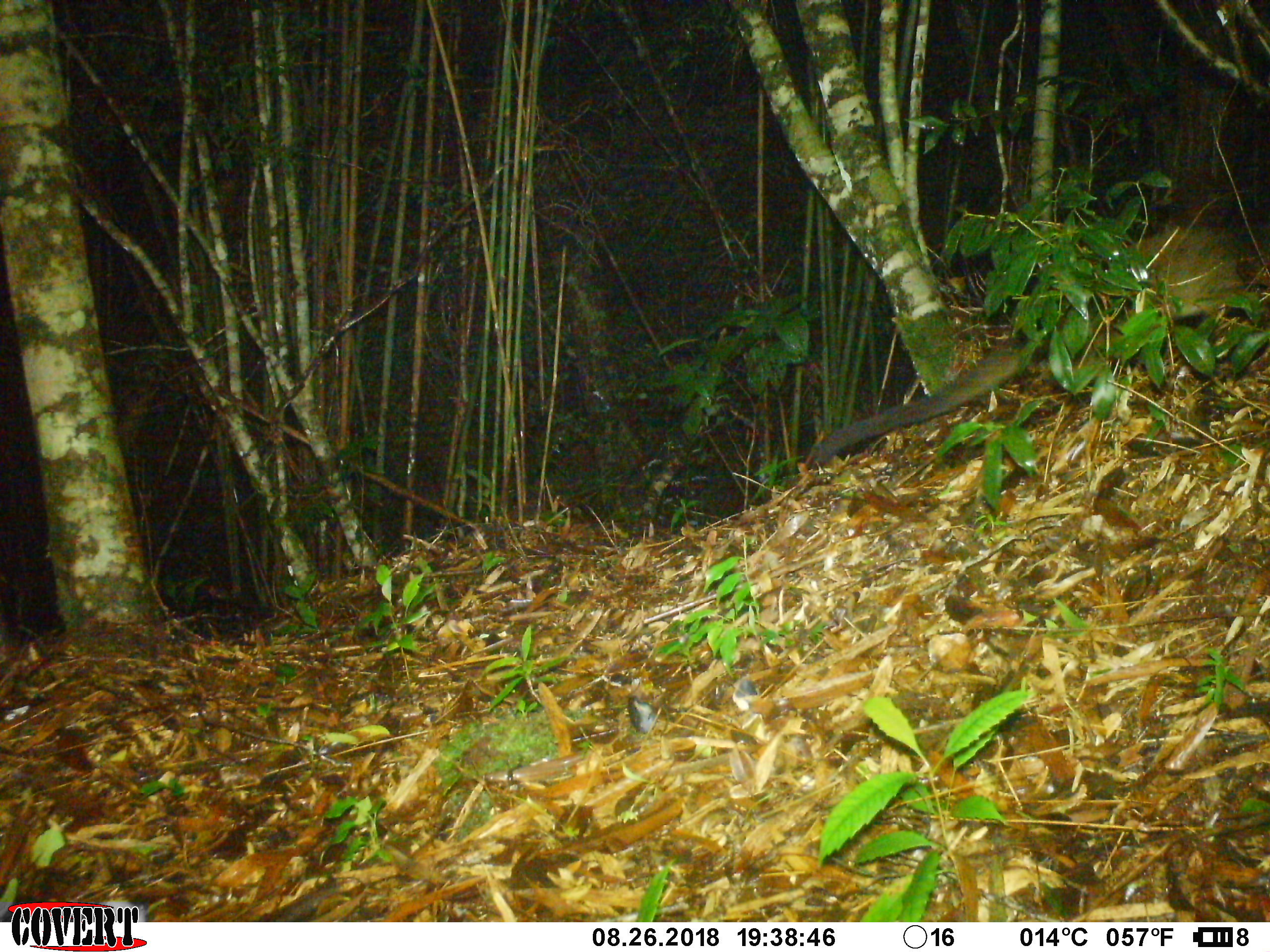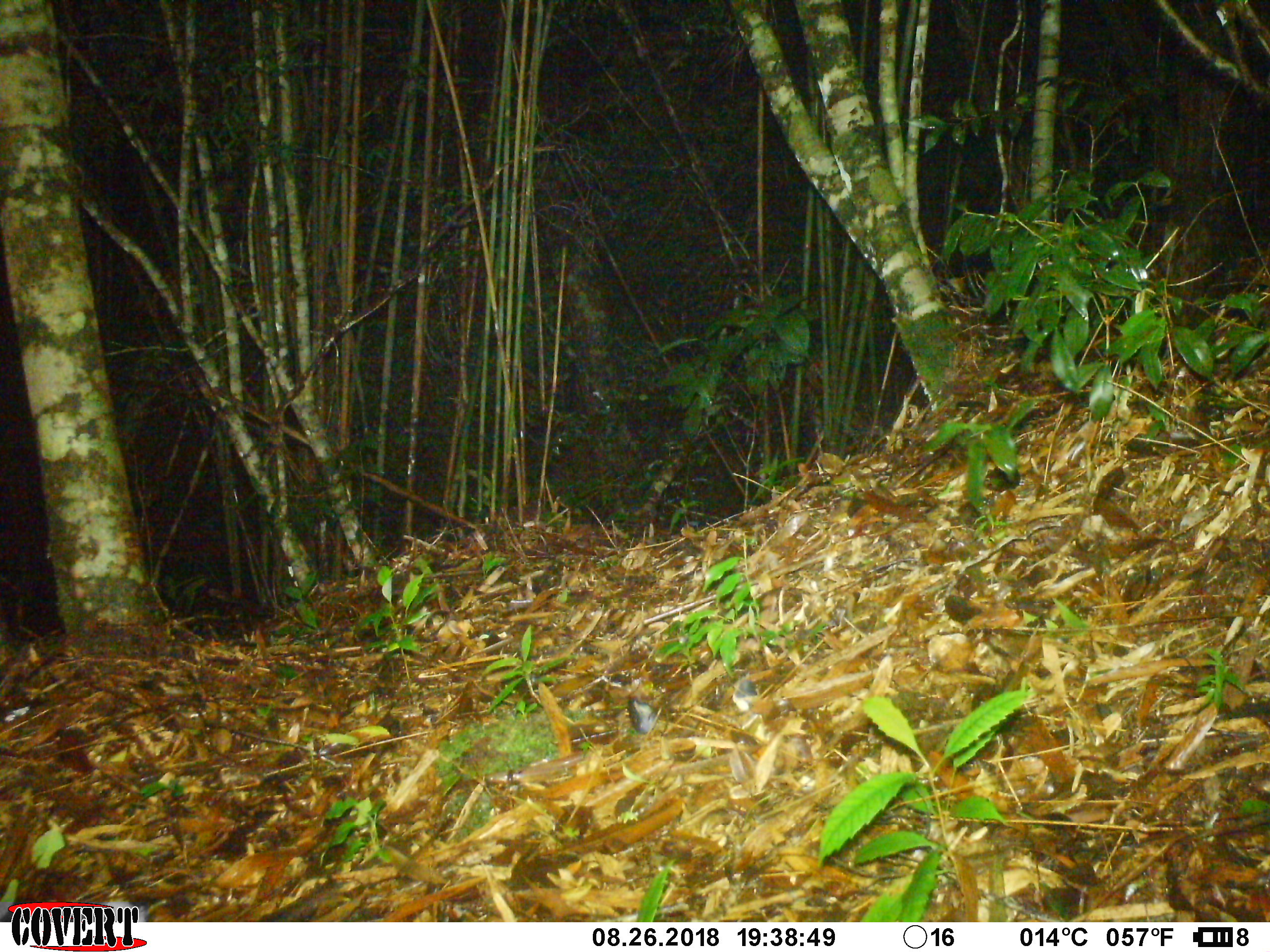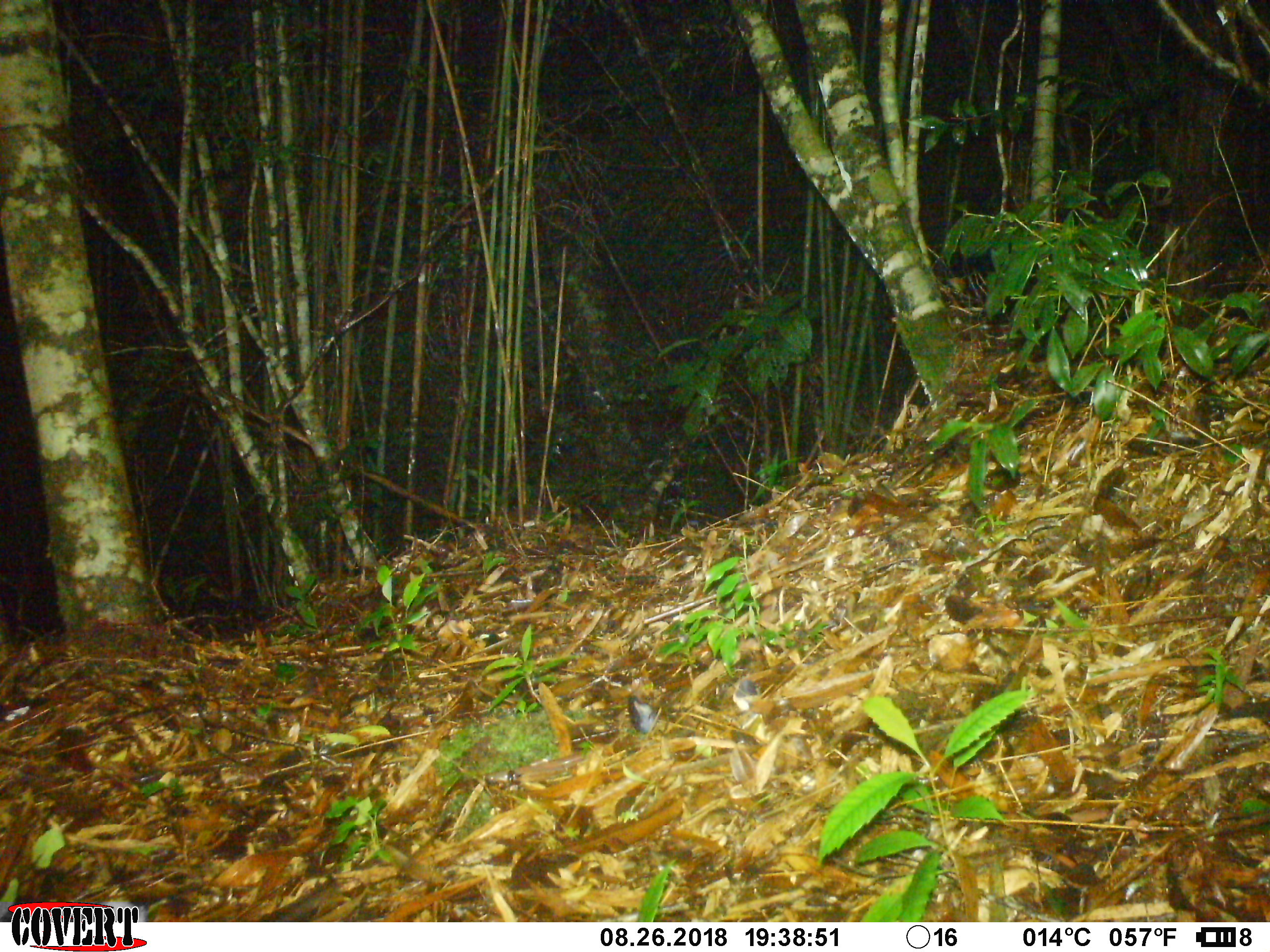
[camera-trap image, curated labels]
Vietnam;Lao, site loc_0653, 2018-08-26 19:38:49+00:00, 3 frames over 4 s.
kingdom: Animalia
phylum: Chordata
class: Mammalia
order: Carnivora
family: Viverridae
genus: Paguma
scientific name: Paguma larvata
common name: masked palm civet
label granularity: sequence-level